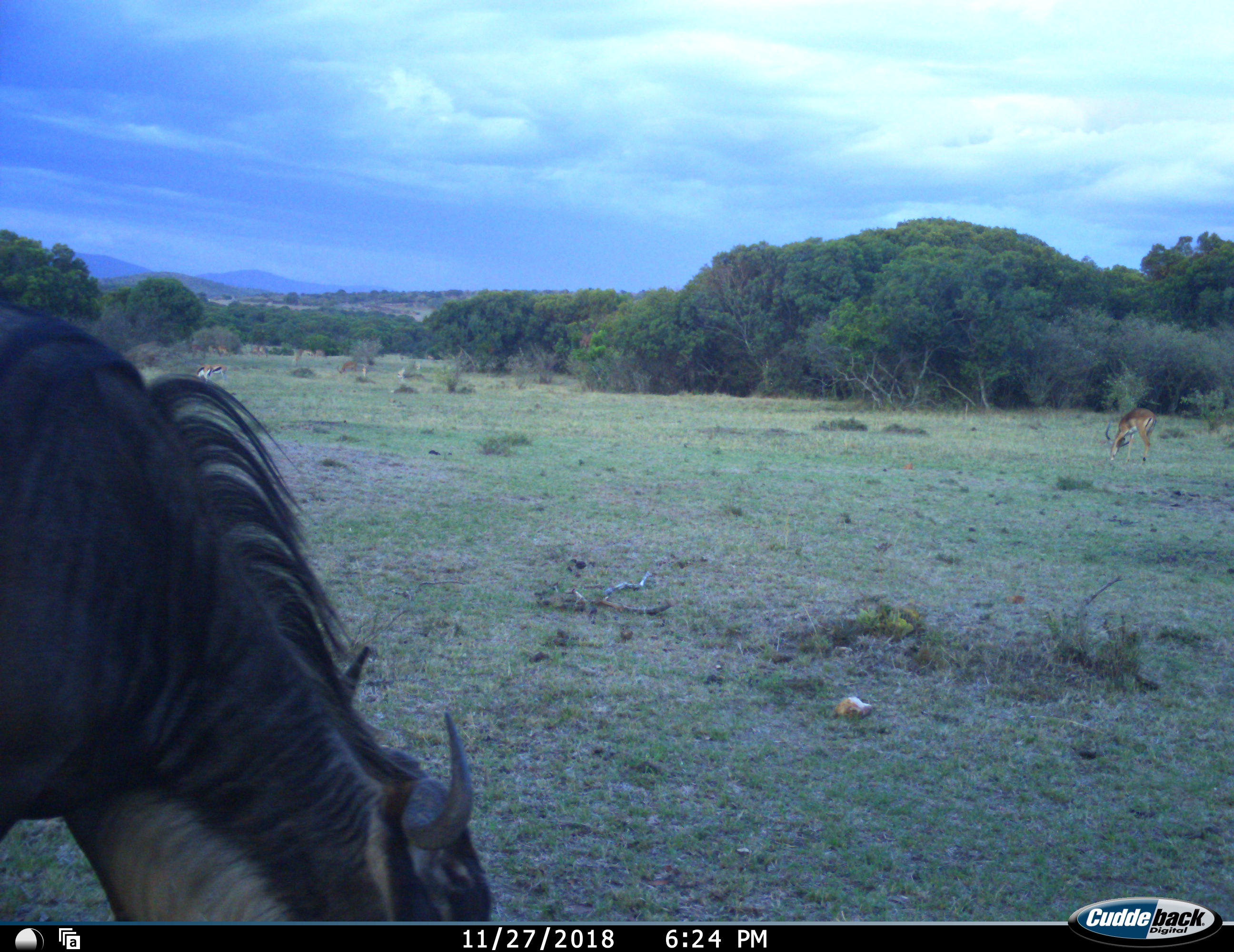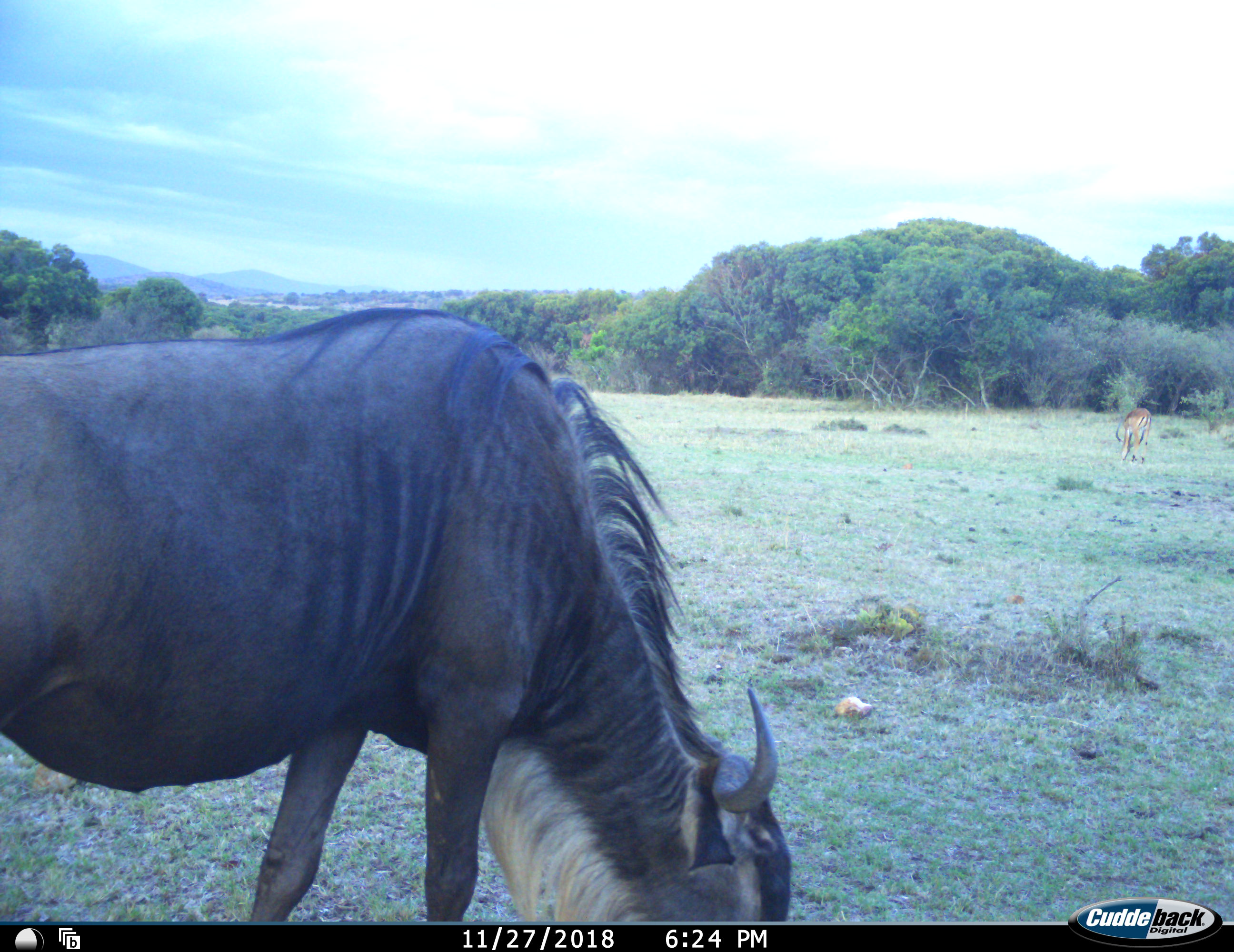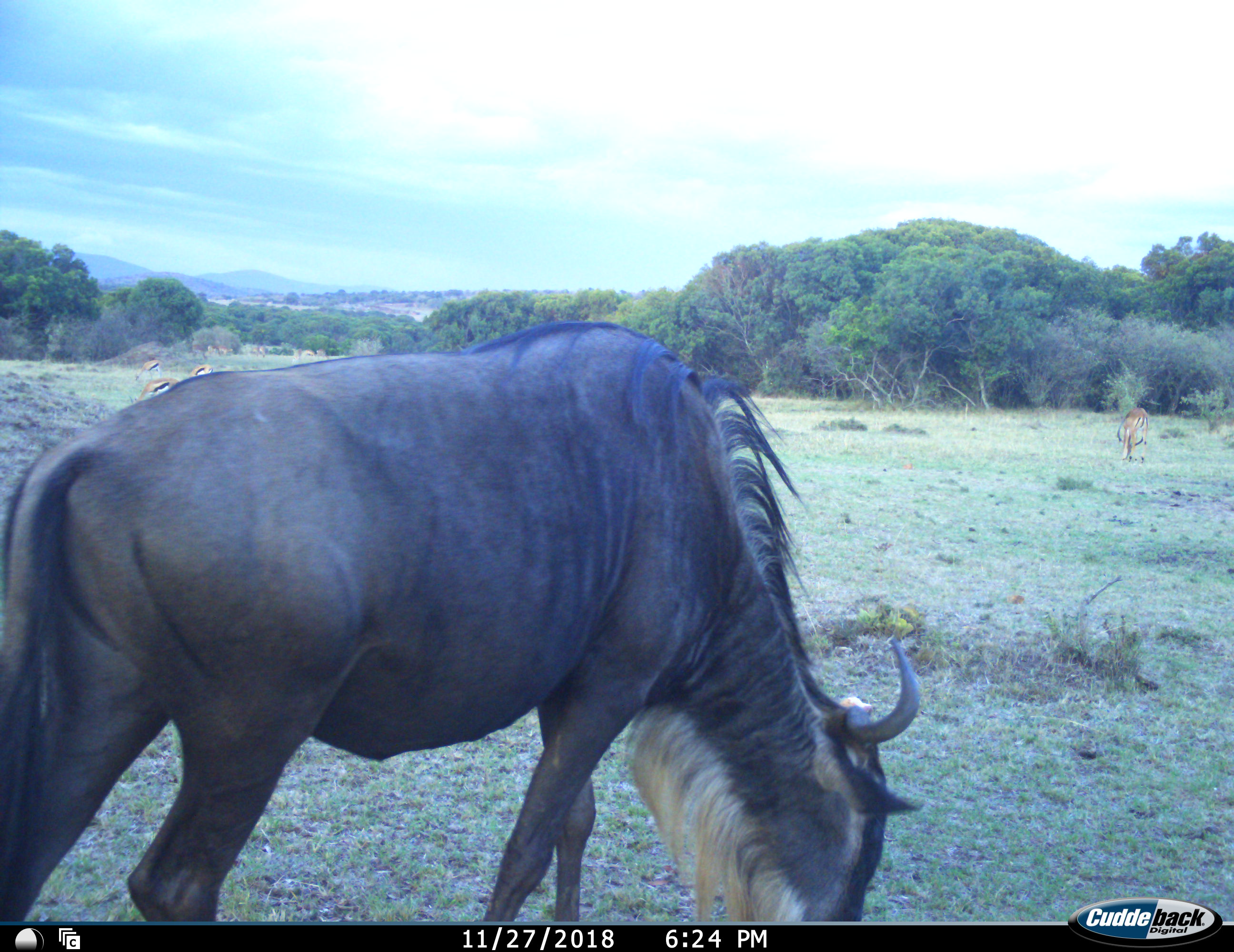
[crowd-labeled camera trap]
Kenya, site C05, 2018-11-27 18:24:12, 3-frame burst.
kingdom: Animalia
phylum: Chordata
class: Mammalia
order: Artiodactyla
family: Bovidae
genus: Eudorcas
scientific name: Eudorcas thomsonii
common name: thomson's gazelle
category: gazellethomsons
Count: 2.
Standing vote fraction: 17%.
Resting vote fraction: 0%.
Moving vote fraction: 0%.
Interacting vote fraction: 0%.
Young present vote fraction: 0%.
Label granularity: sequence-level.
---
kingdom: Animalia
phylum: Chordata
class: Mammalia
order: Artiodactyla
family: Bovidae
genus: Connochaetes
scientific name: Connochaetes taurinus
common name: common wildebeest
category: wildebeest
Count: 1.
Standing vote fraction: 12%.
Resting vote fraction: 0%.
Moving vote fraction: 38%.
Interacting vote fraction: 0%.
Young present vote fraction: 0%.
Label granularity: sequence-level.